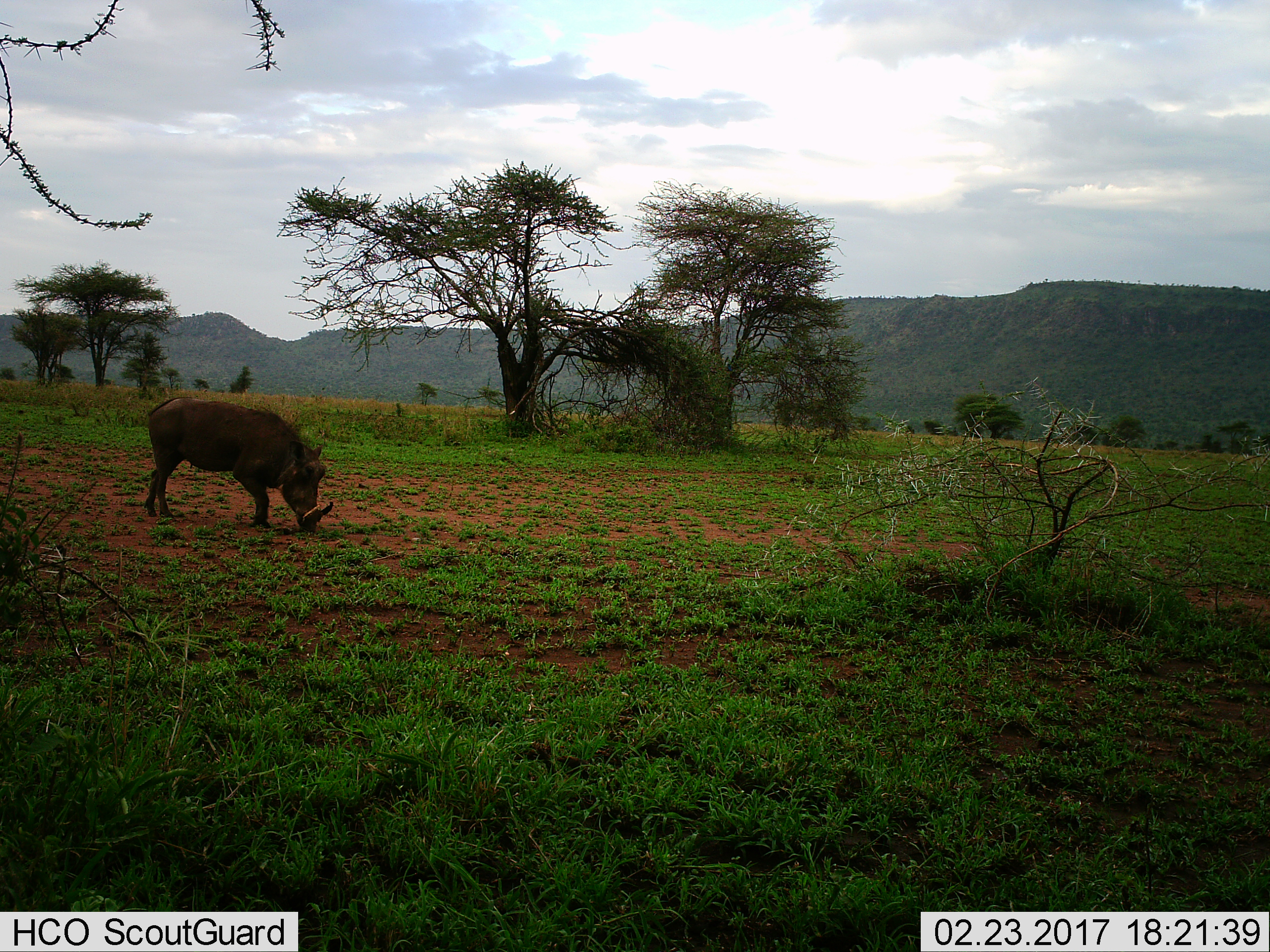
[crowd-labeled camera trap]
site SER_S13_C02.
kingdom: Animalia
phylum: Chordata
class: Mammalia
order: Artiodactyla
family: Suidae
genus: Phacochoerus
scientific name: Phacochoerus africanus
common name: warthog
Warthog (Phacochoerus africanus), count 1. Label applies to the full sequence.